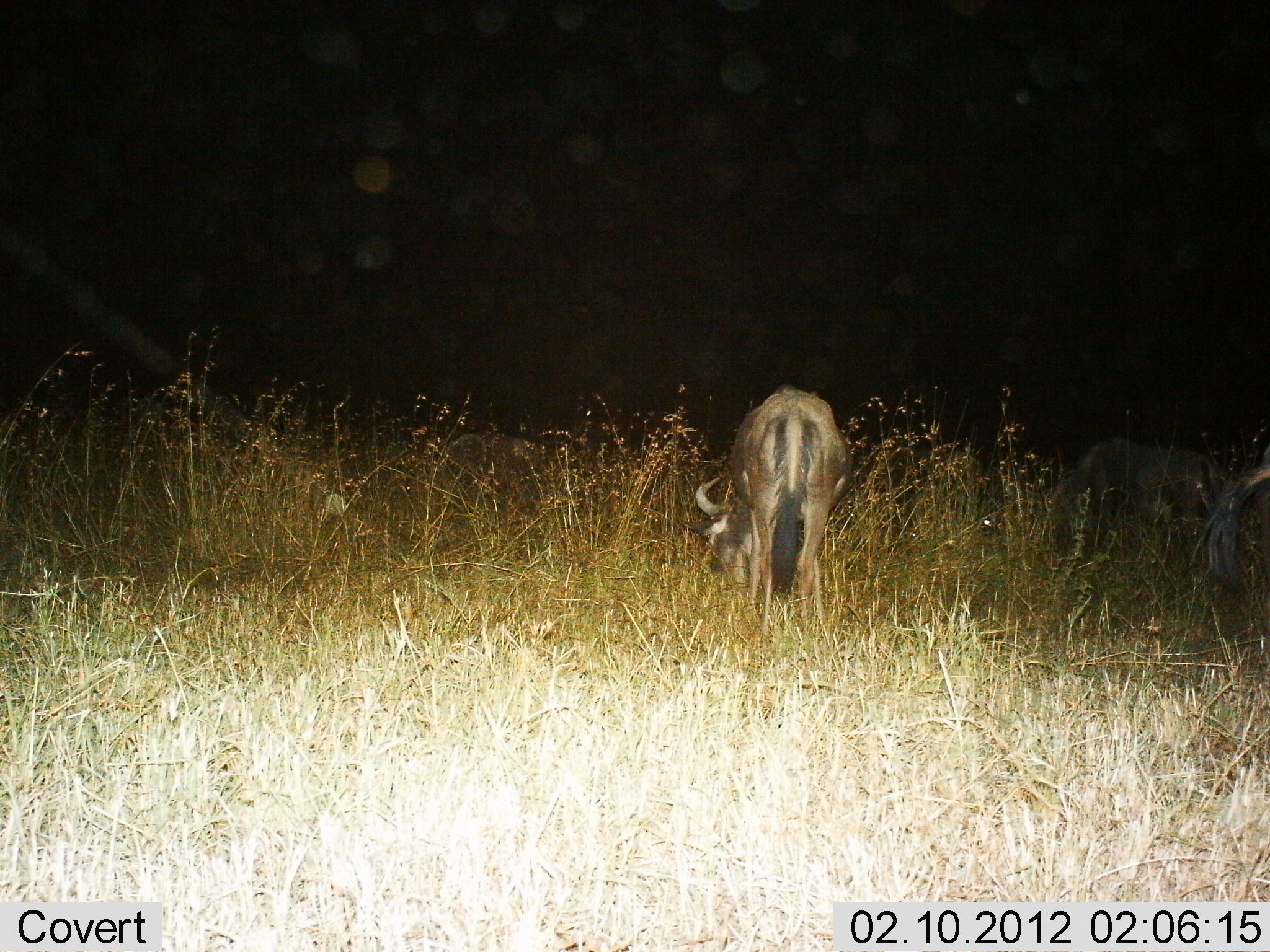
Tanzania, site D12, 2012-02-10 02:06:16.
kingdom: Animalia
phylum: Chordata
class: Mammalia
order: Artiodactyla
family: Bovidae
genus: Connochaetes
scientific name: Connochaetes taurinus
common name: blue wildebeest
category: wildebeest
Wildebeest (blue wildebeest) (Connochaetes taurinus), count 2. Behavior (volunteer vote fractions): standing 25%, resting 6%, moving 19%, interacting 0%. Young present (vote fraction): 0%. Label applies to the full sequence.